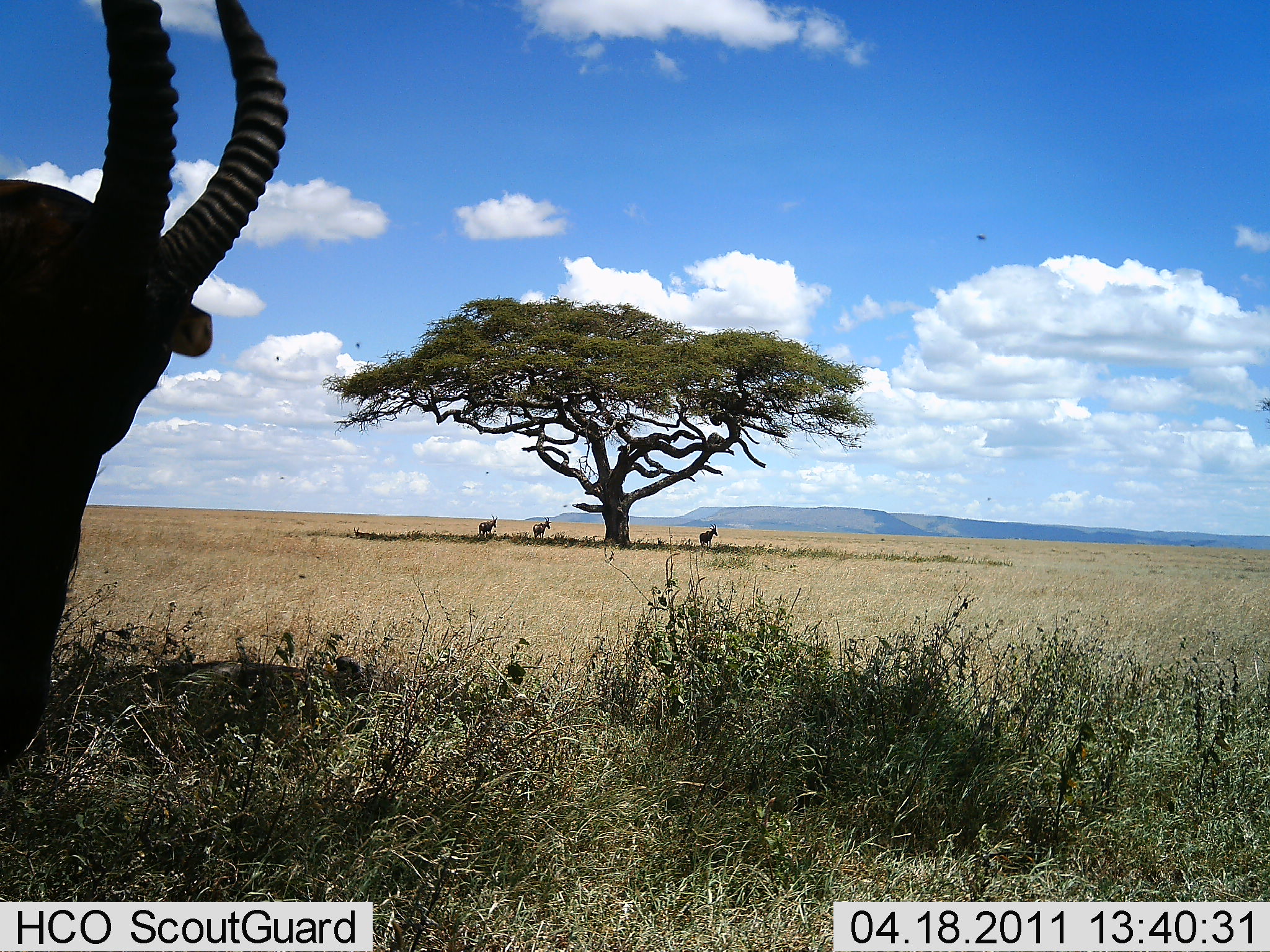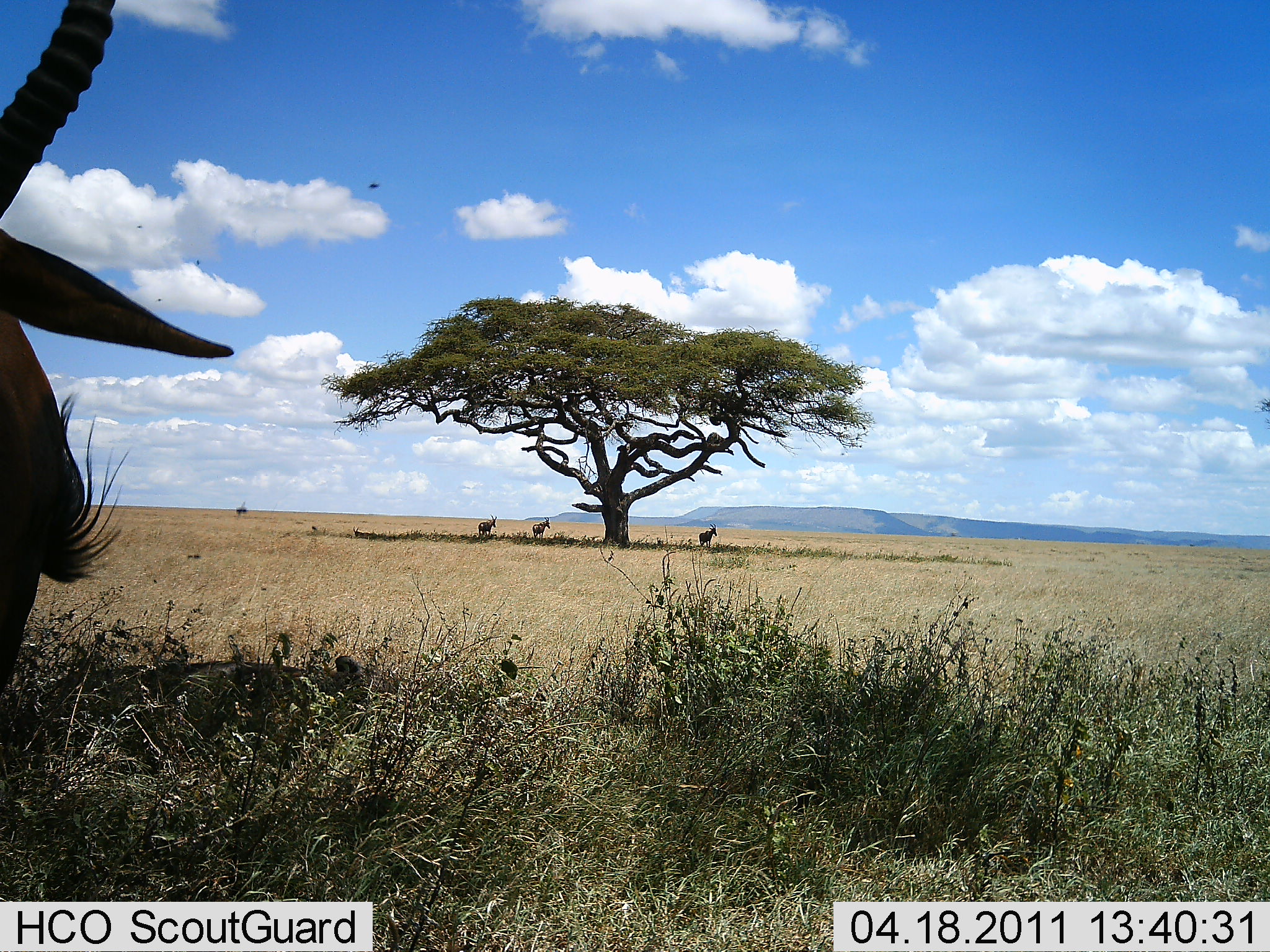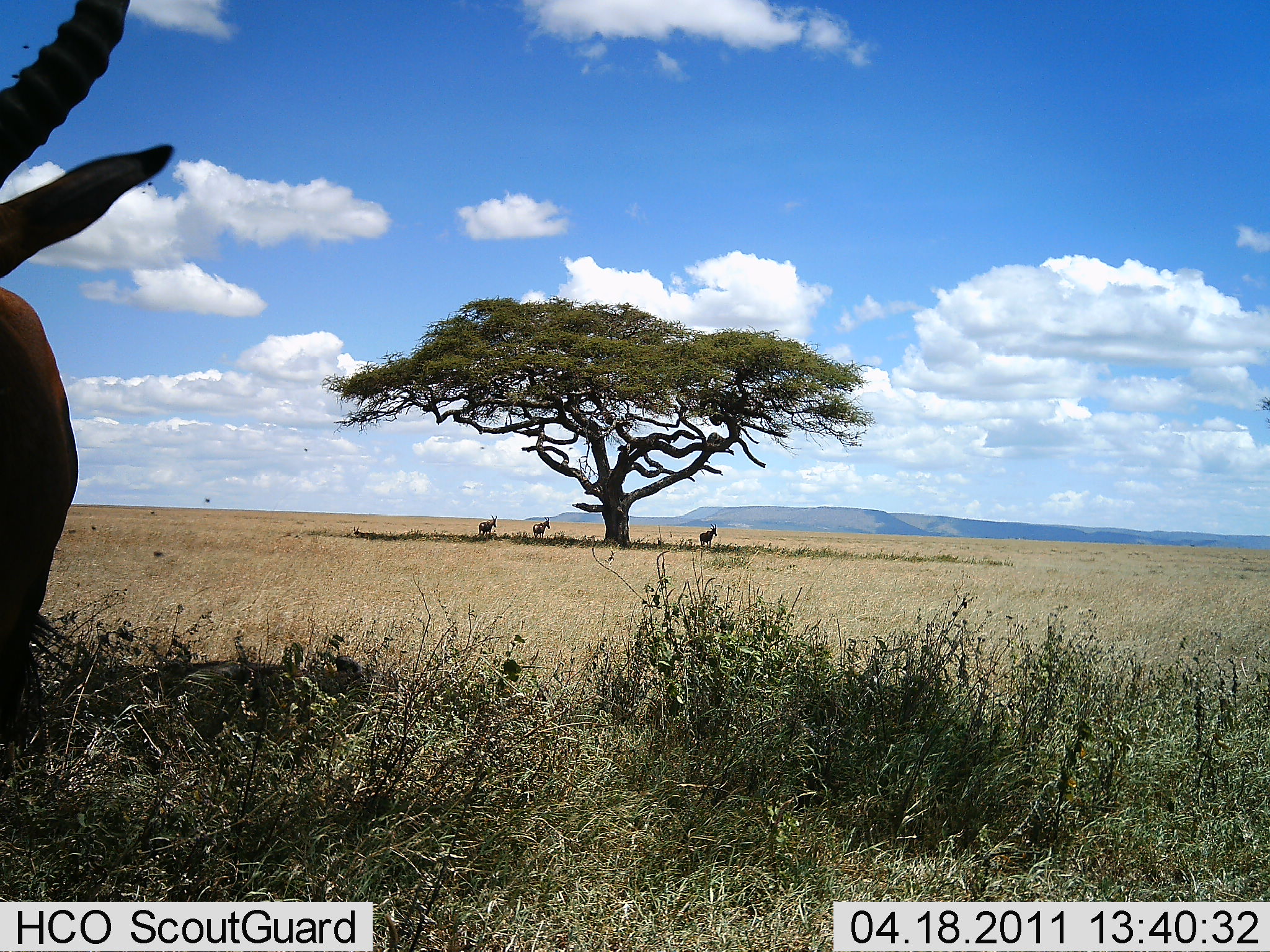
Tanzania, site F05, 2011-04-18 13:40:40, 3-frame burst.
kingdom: Animalia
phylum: Chordata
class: Mammalia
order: Artiodactyla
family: Bovidae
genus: Damaliscus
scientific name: Damaliscus lunatus jimela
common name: topi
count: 4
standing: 100%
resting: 11%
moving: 0%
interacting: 0%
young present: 0%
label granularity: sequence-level